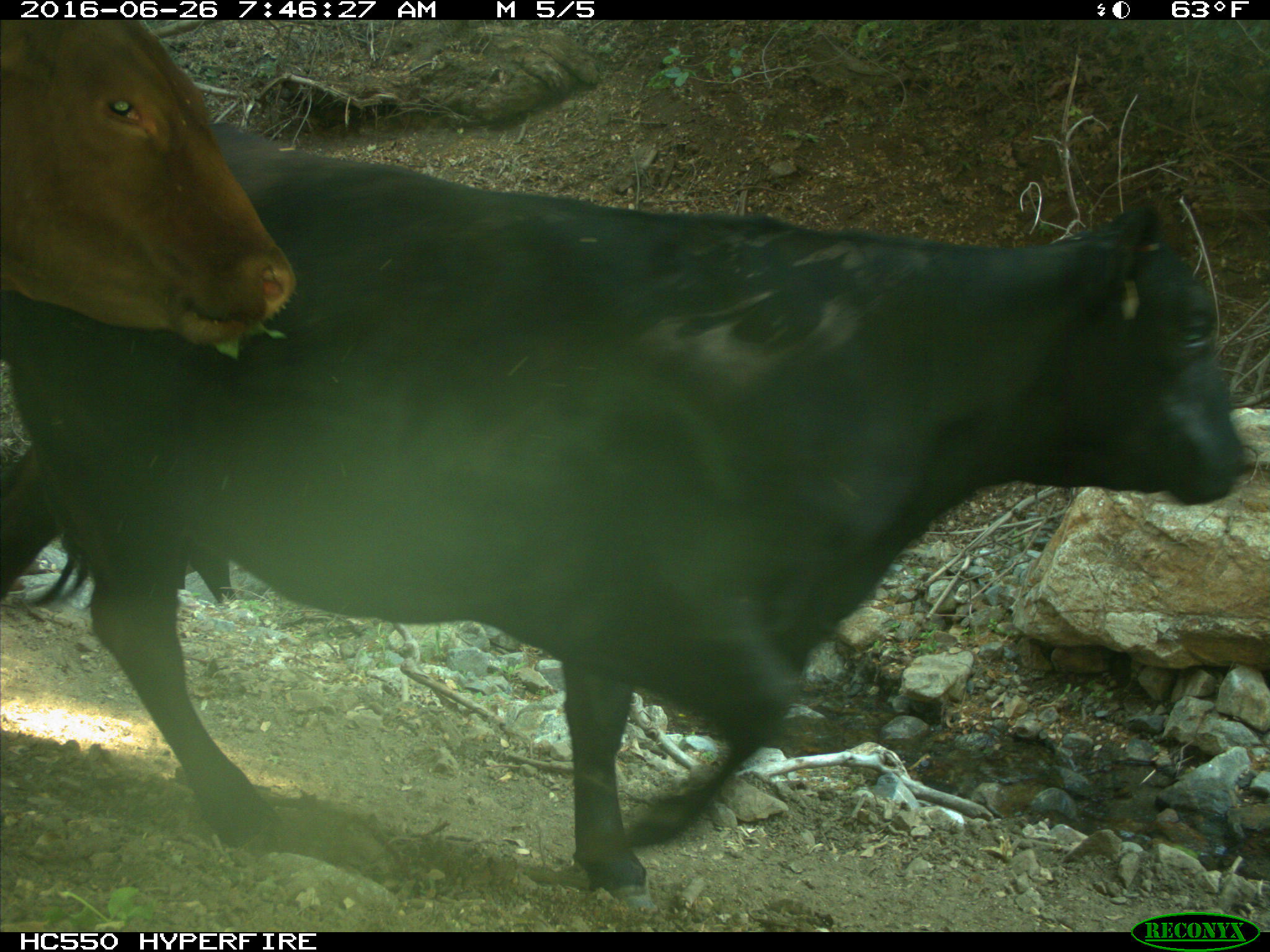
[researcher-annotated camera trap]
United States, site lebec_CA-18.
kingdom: Animalia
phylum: Chordata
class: Mammalia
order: Artiodactyla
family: Bovidae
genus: Bos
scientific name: Bos taurus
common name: domestic cow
Bos taurus (domestic cow).